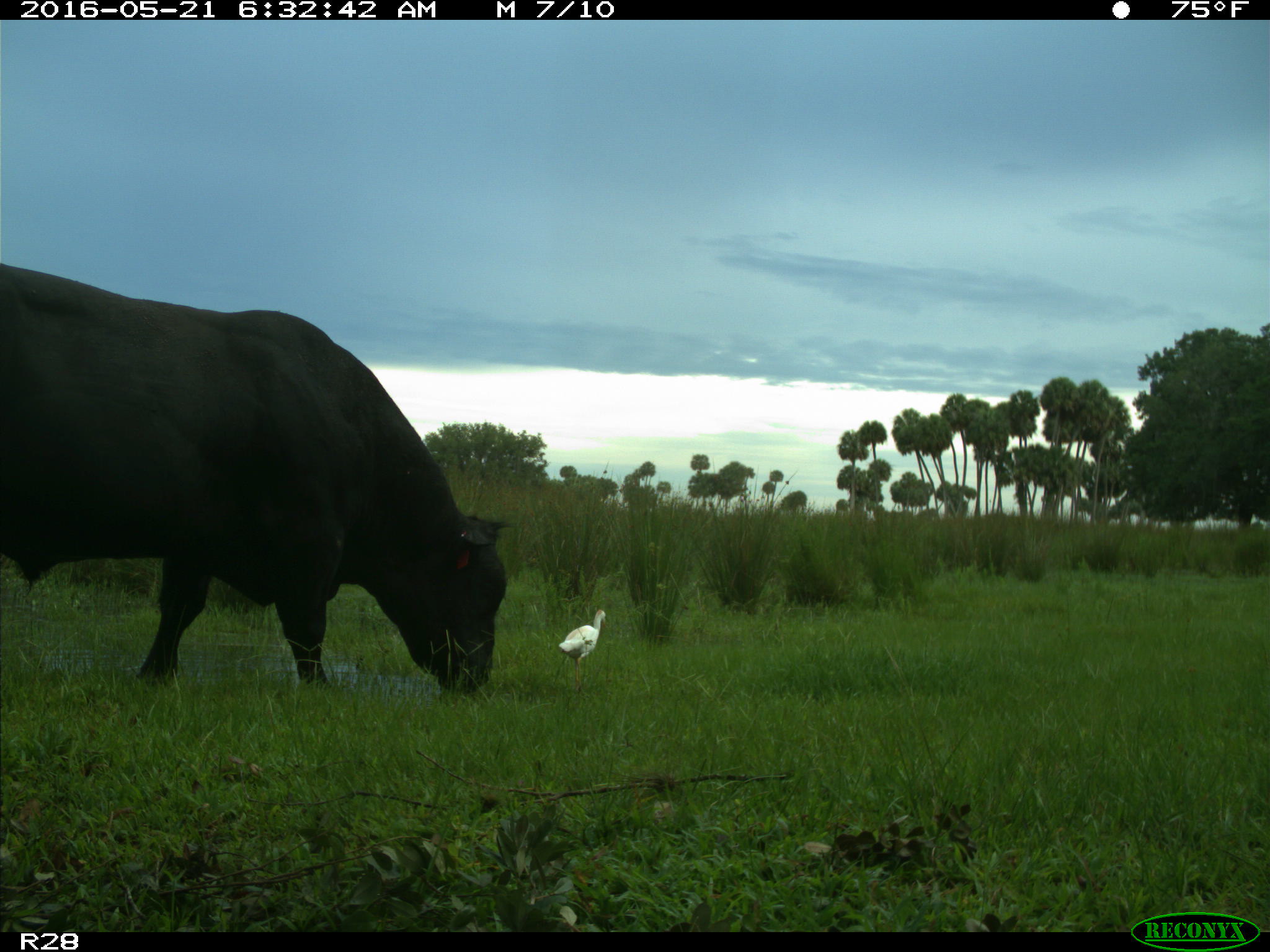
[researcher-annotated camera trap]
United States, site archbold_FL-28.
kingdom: Animalia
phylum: Chordata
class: Mammalia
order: Artiodactyla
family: Bovidae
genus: Bos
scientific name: Bos taurus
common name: domestic cow